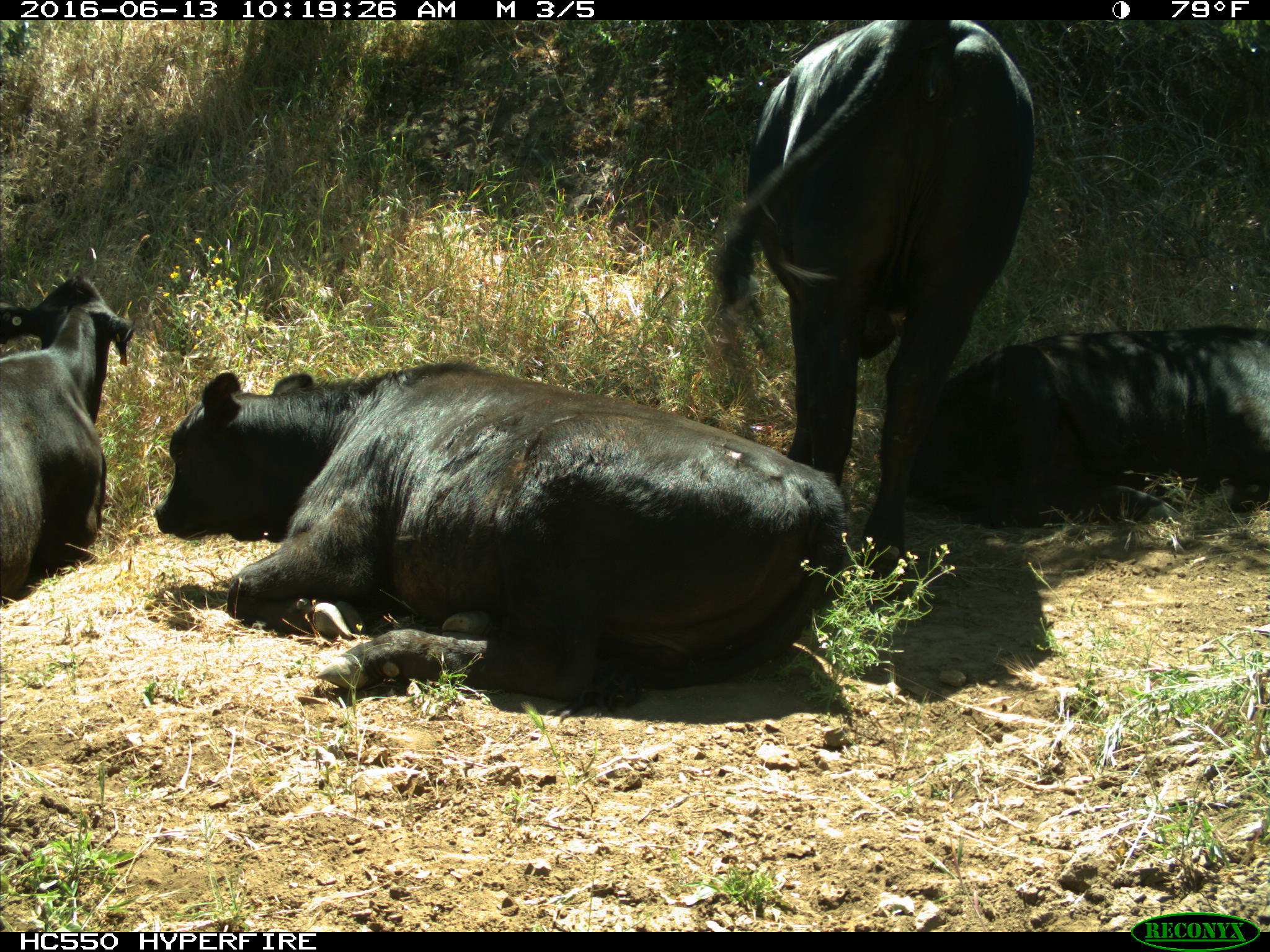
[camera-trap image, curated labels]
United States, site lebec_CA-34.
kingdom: Animalia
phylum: Chordata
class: Mammalia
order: Artiodactyla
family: Bovidae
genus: Bos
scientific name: Bos taurus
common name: domestic cow